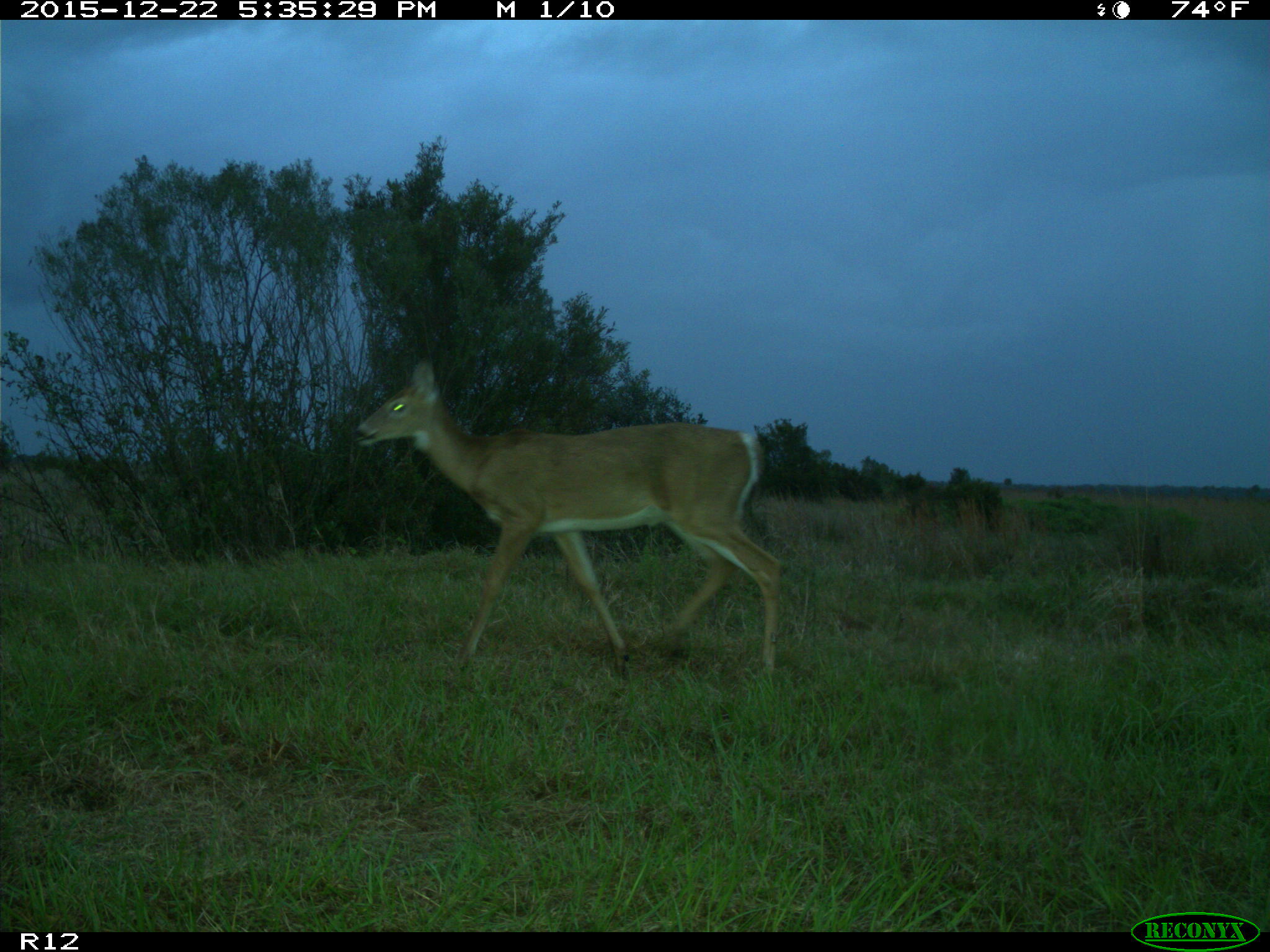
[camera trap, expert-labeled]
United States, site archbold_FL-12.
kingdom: Animalia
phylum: Chordata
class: Mammalia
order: Artiodactyla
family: Cervidae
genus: Odocoileus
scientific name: Odocoileus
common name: deer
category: unidentified deer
Unidentified deer (deer) (Odocoileus).